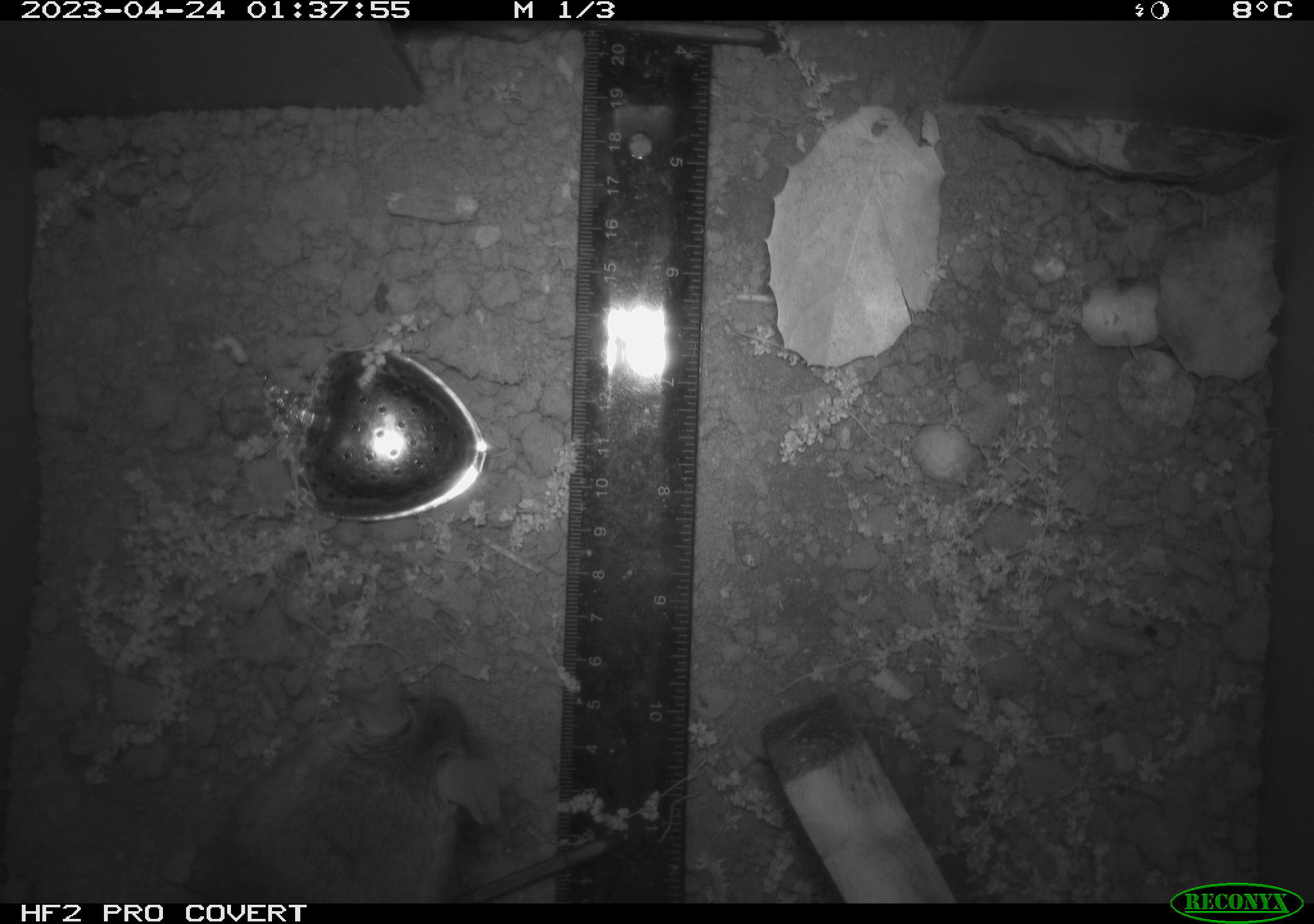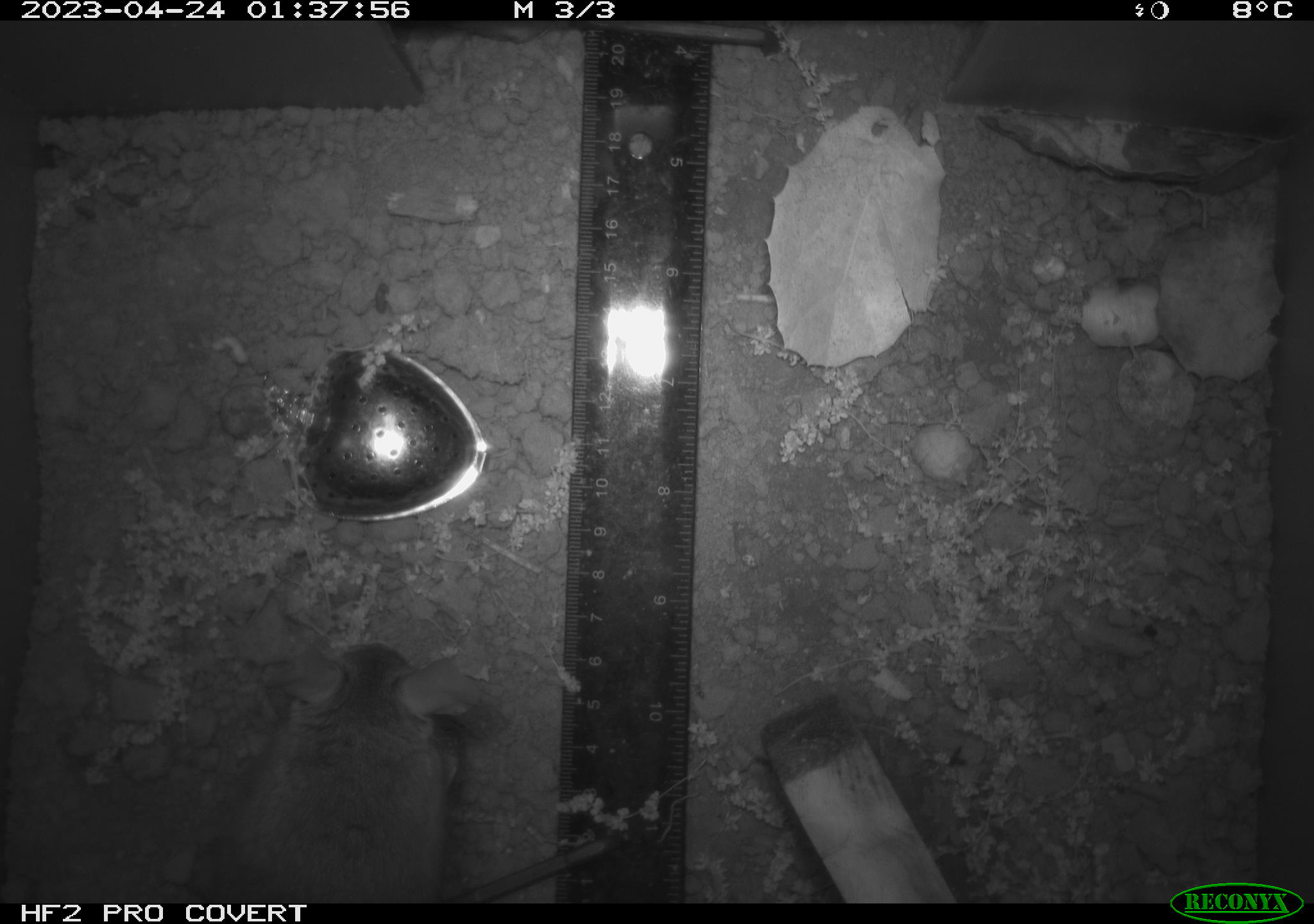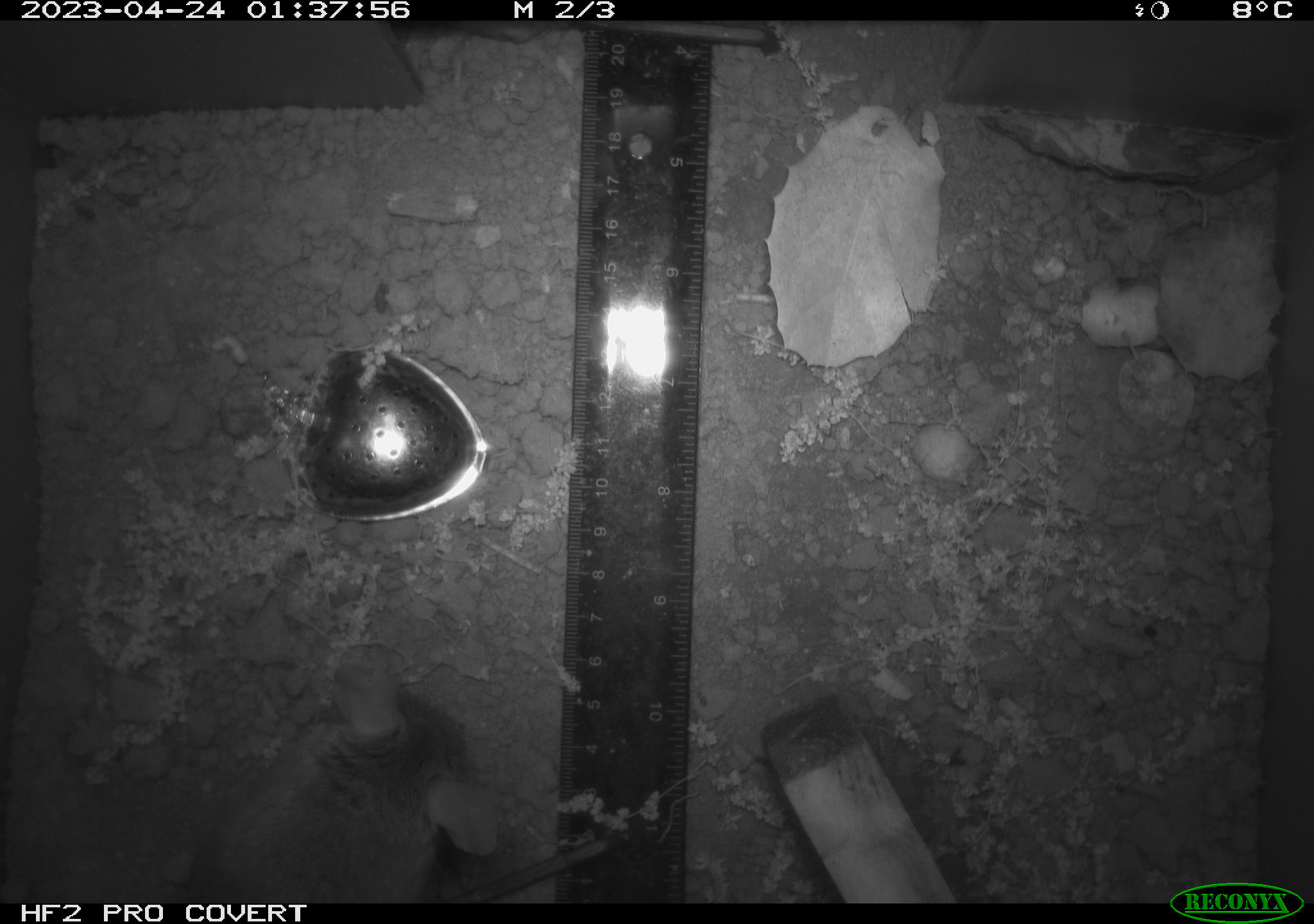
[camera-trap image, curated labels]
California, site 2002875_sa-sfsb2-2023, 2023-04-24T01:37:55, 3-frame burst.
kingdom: Animalia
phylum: Chordata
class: Mammalia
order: Rodentia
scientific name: Rodentia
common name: mouse species